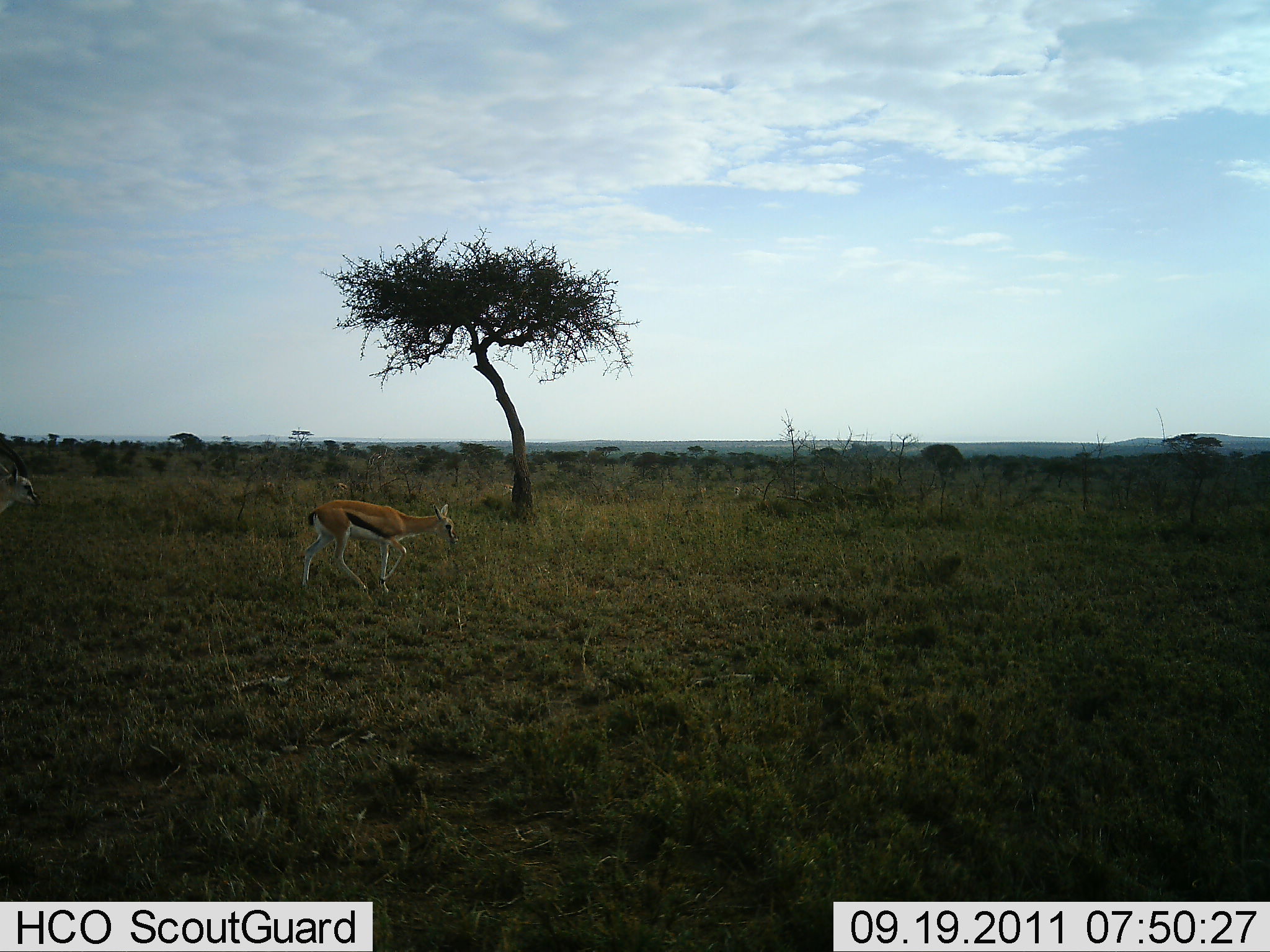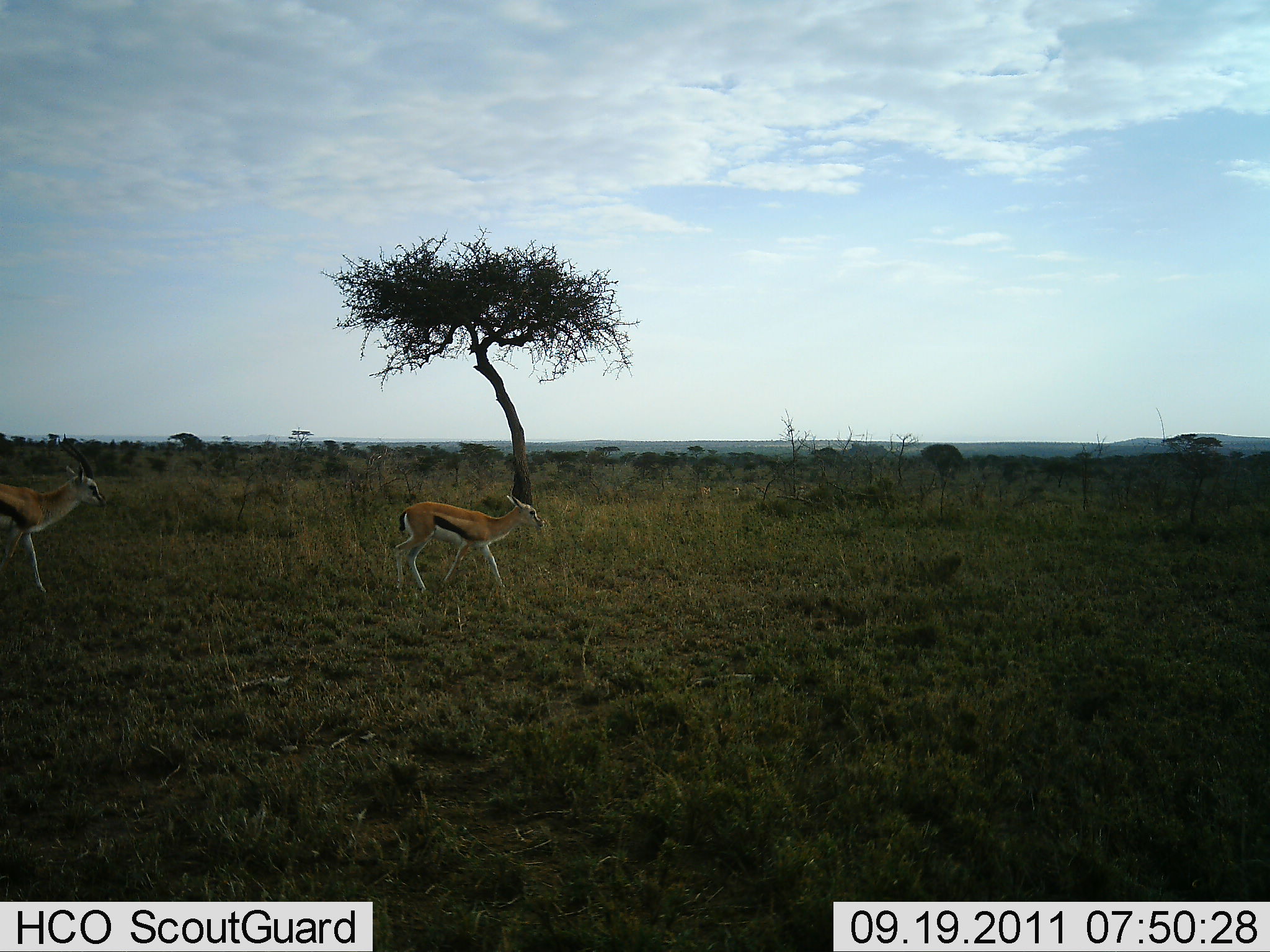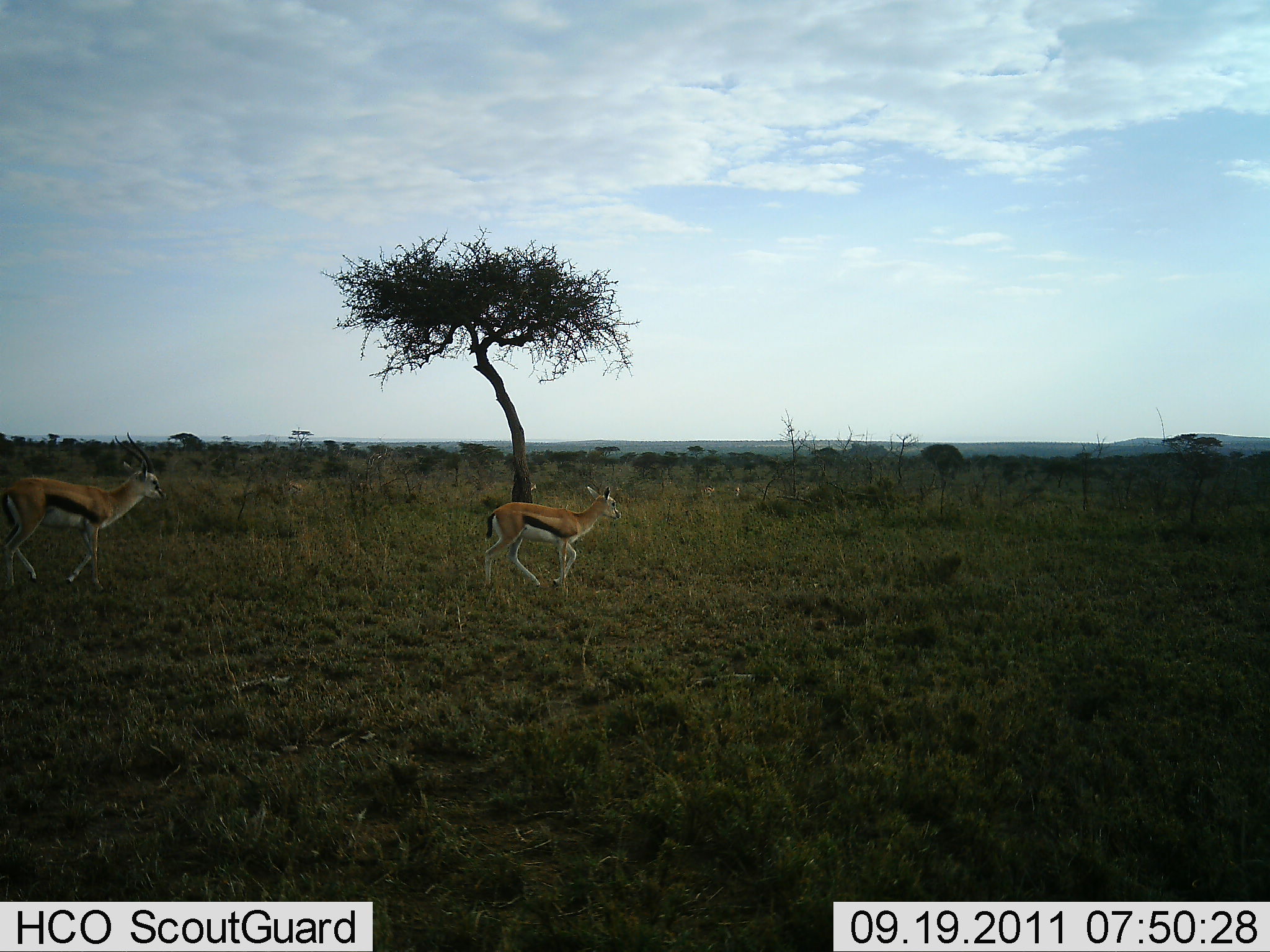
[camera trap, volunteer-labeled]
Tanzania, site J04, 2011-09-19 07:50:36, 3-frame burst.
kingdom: Animalia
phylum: Chordata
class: Mammalia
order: Artiodactyla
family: Bovidae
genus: Eudorcas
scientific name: Eudorcas thomsonii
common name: thomson's gazelle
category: gazellethomsons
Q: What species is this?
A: Gazellethomsons (thomson's gazelle) (Eudorcas thomsonii).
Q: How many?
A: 2.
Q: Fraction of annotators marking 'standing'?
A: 8%.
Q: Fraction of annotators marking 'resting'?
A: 0%.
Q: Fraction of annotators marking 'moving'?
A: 100%.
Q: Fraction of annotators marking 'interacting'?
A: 0%.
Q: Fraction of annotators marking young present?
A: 0%.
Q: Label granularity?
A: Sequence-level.